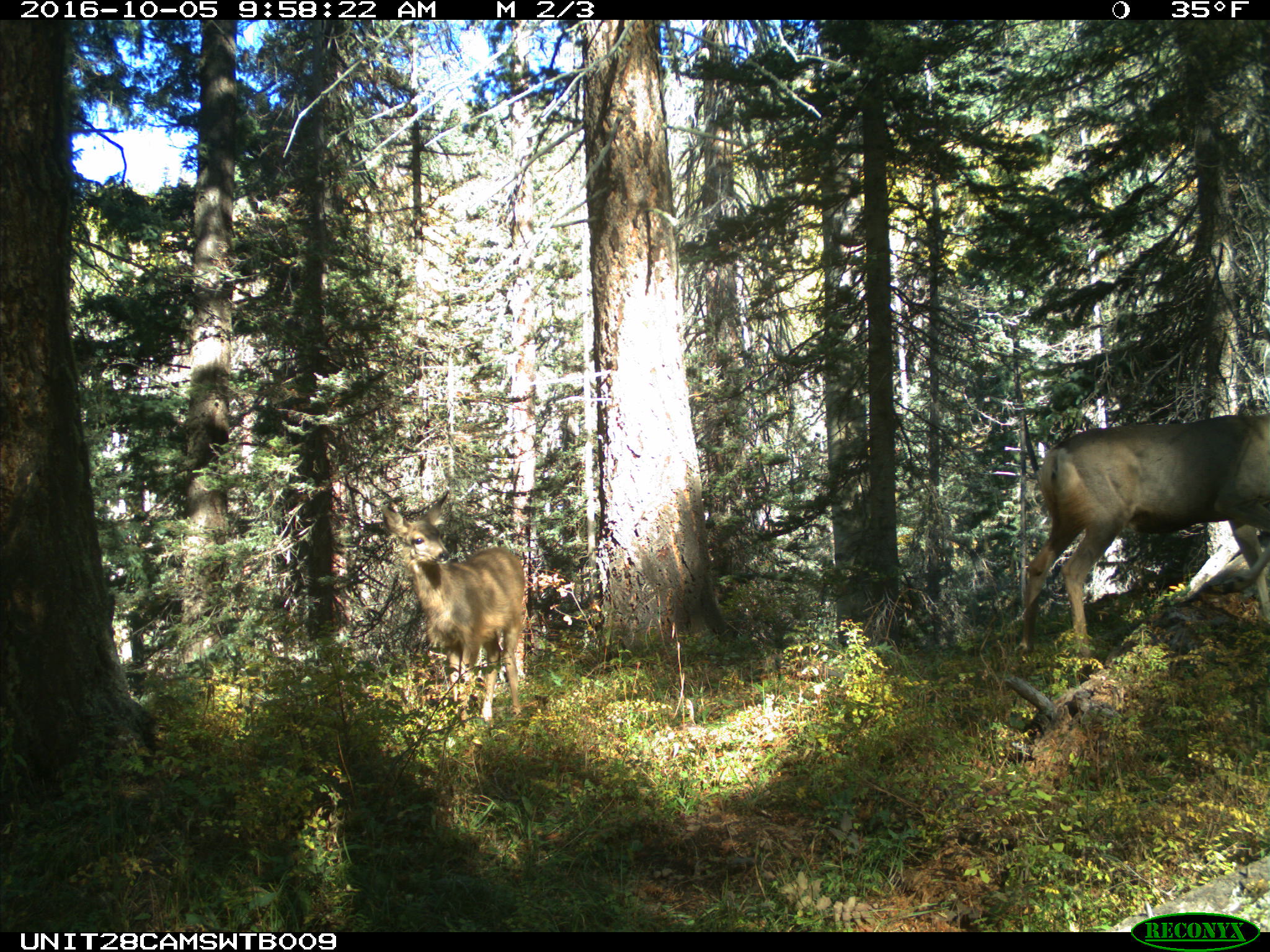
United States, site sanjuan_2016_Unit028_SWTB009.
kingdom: Animalia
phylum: Chordata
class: Mammalia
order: Artiodactyla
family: Cervidae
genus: Odocoileus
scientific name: Odocoileus hemionus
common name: mule deer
Odocoileus hemionus (mule deer).